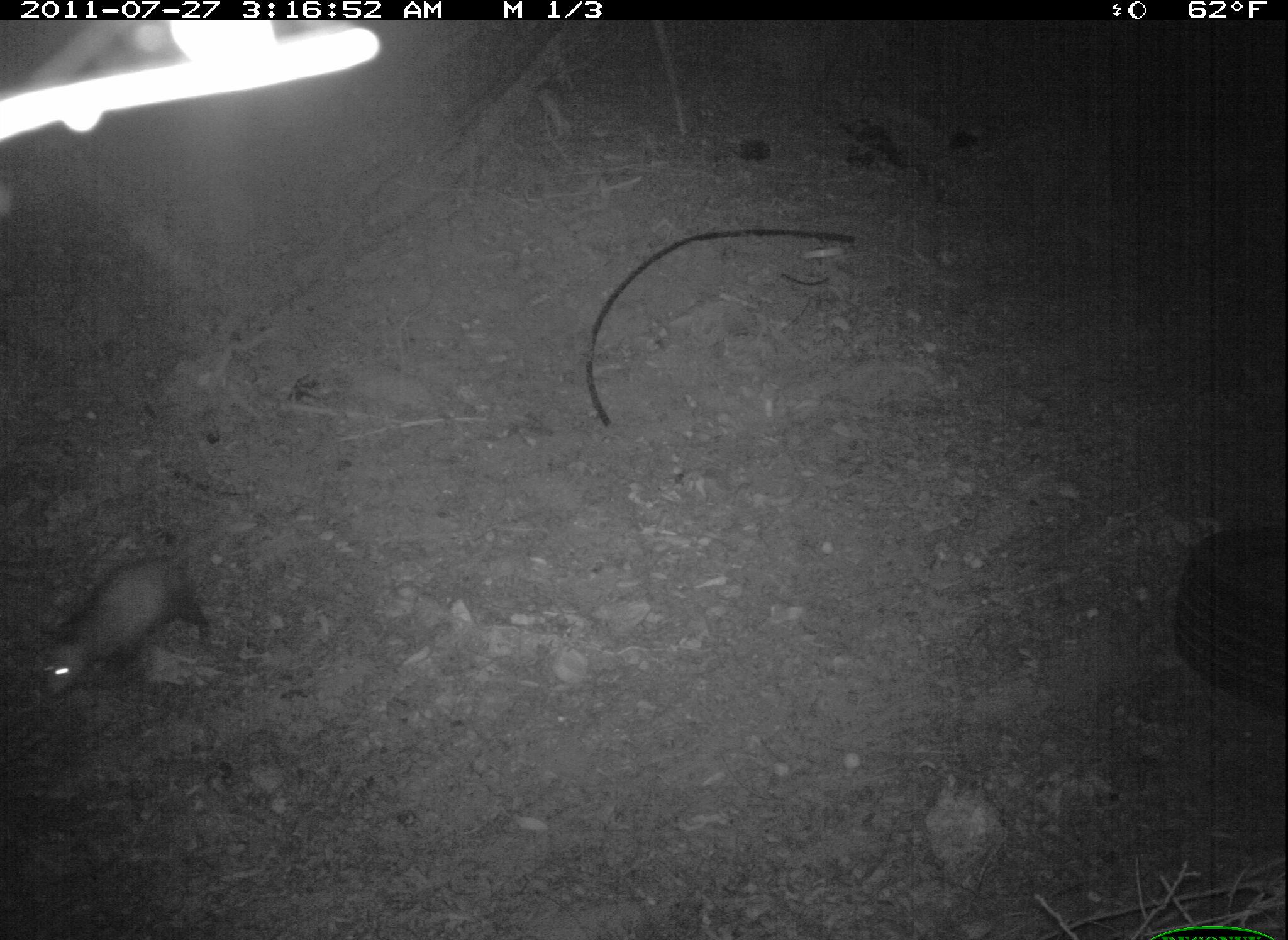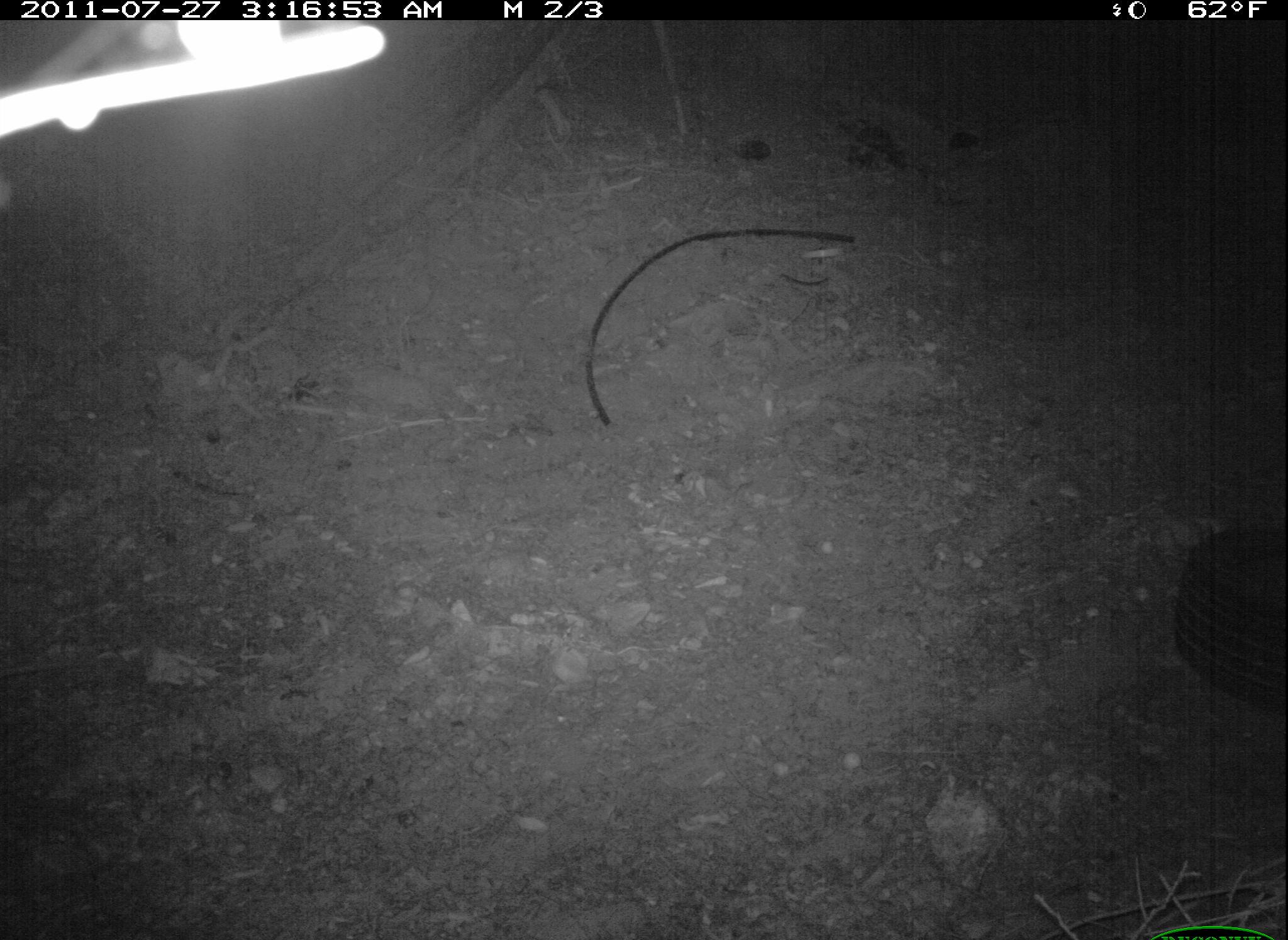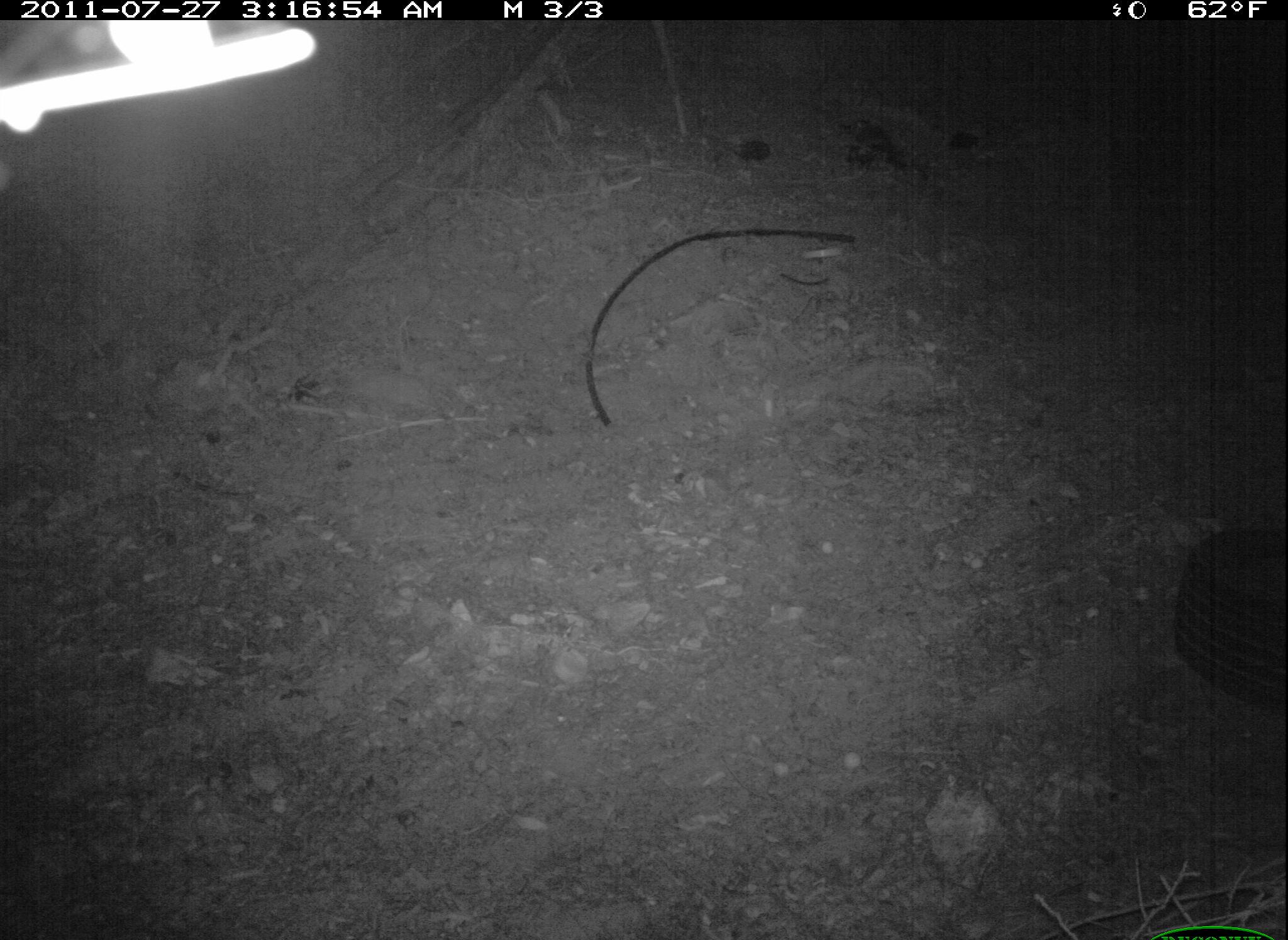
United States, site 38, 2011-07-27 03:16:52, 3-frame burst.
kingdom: Animalia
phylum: Chordata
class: Mammalia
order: Didelphimorphia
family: Didelphidae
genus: Didelphis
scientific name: Didelphis virginiana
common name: virginia opossum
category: opossum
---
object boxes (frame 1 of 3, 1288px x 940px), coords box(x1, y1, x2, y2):
opossum: box(29, 534, 225, 722)